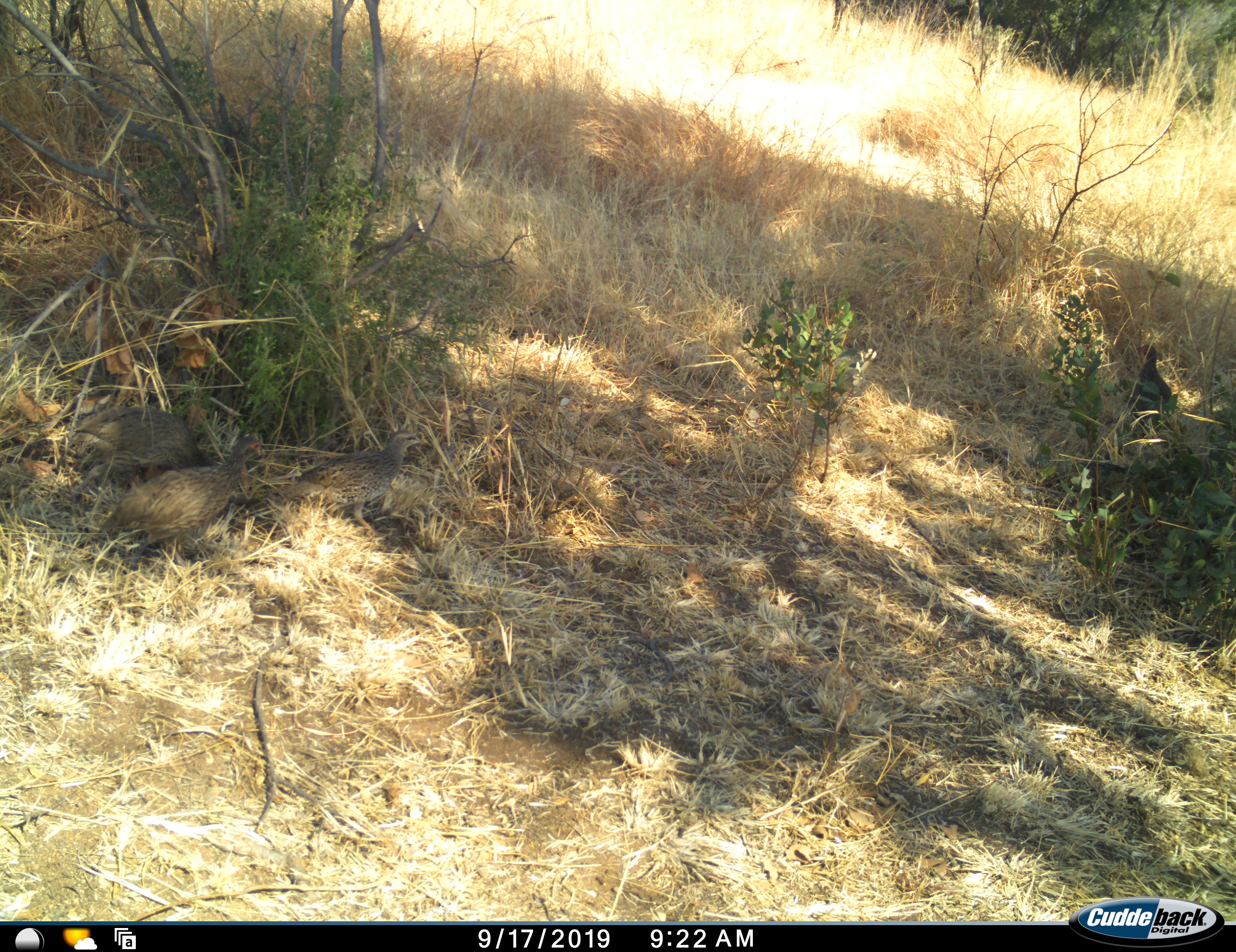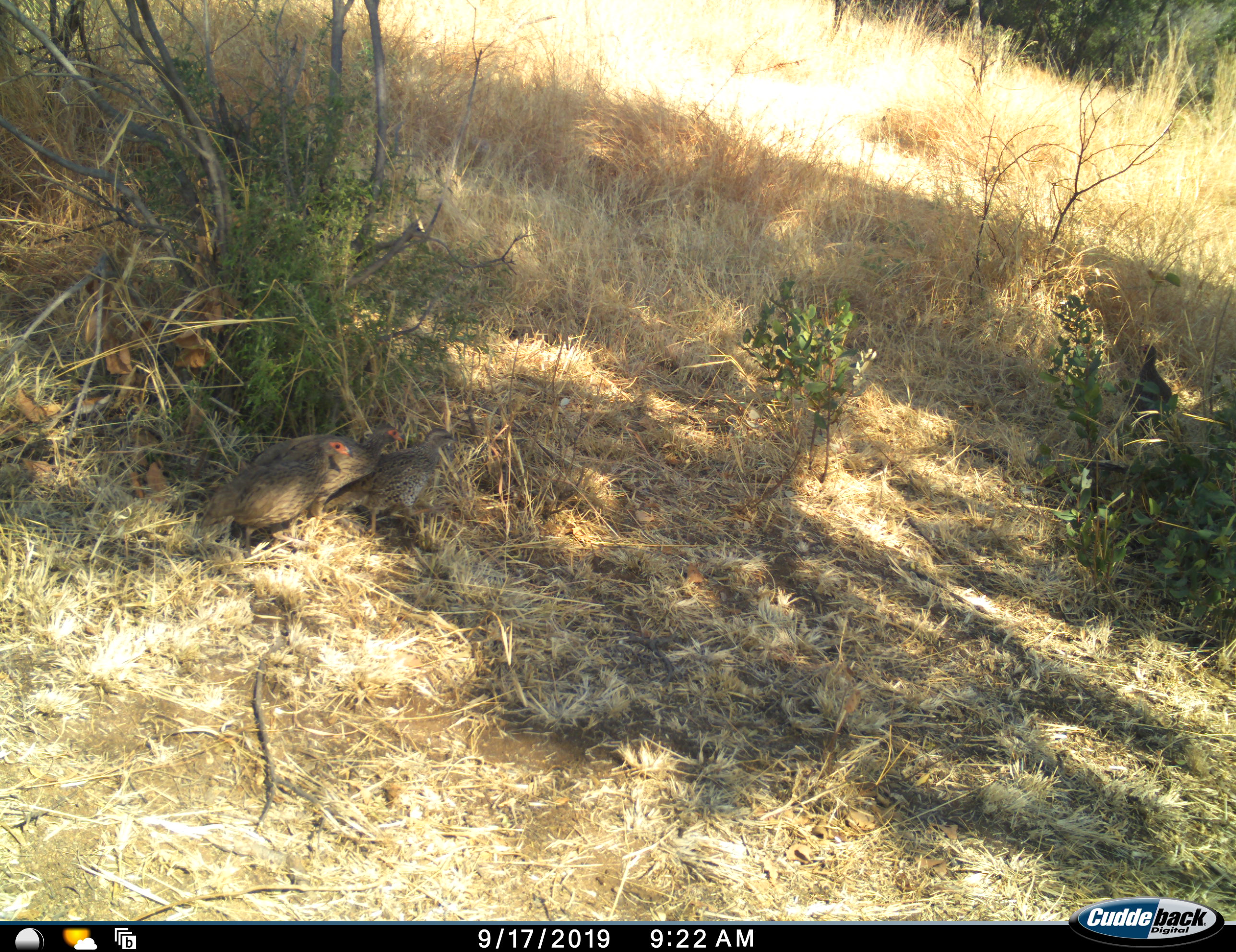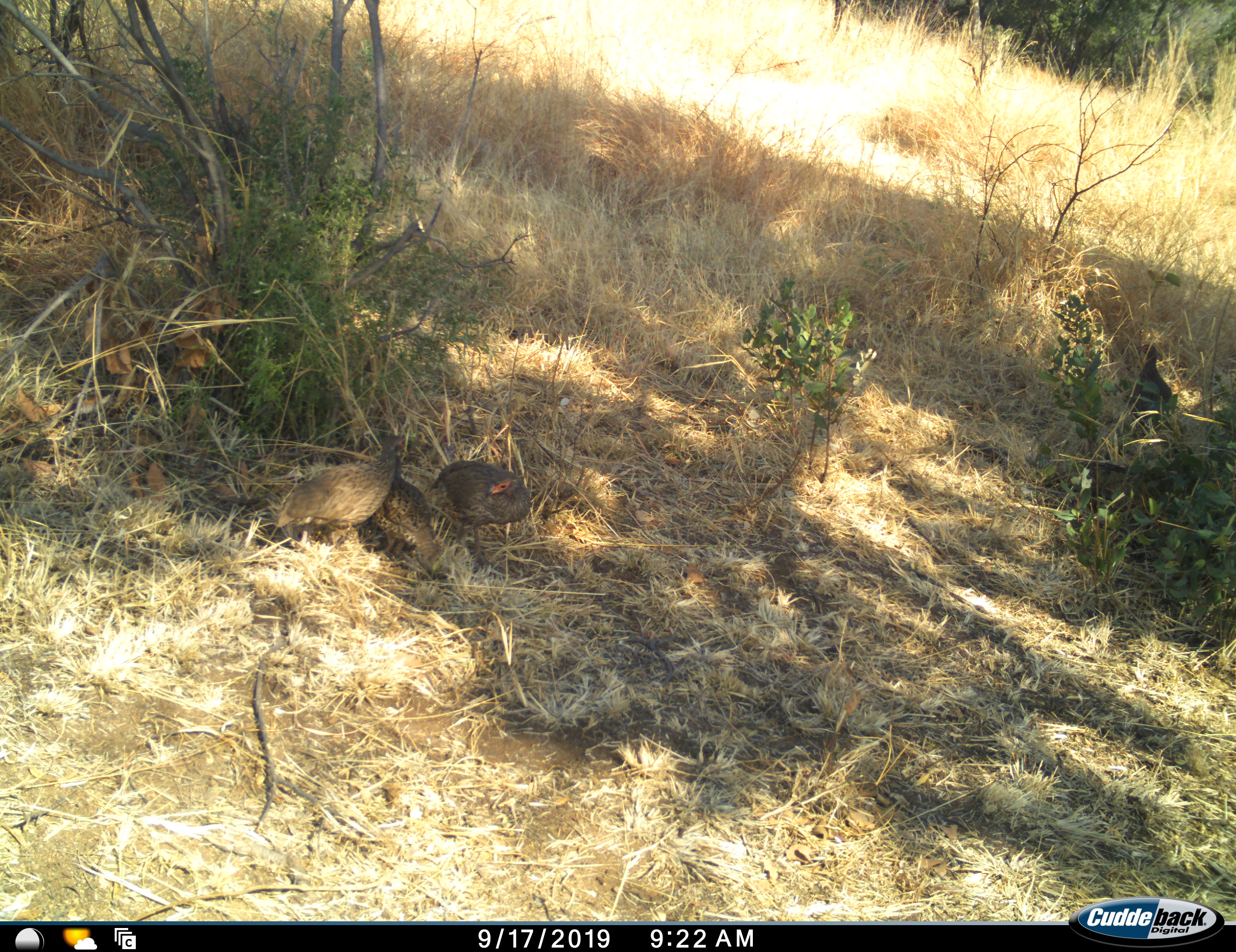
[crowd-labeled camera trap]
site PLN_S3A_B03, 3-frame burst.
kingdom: Animalia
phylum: Chordata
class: Aves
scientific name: Aves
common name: bird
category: birdother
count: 3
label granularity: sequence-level